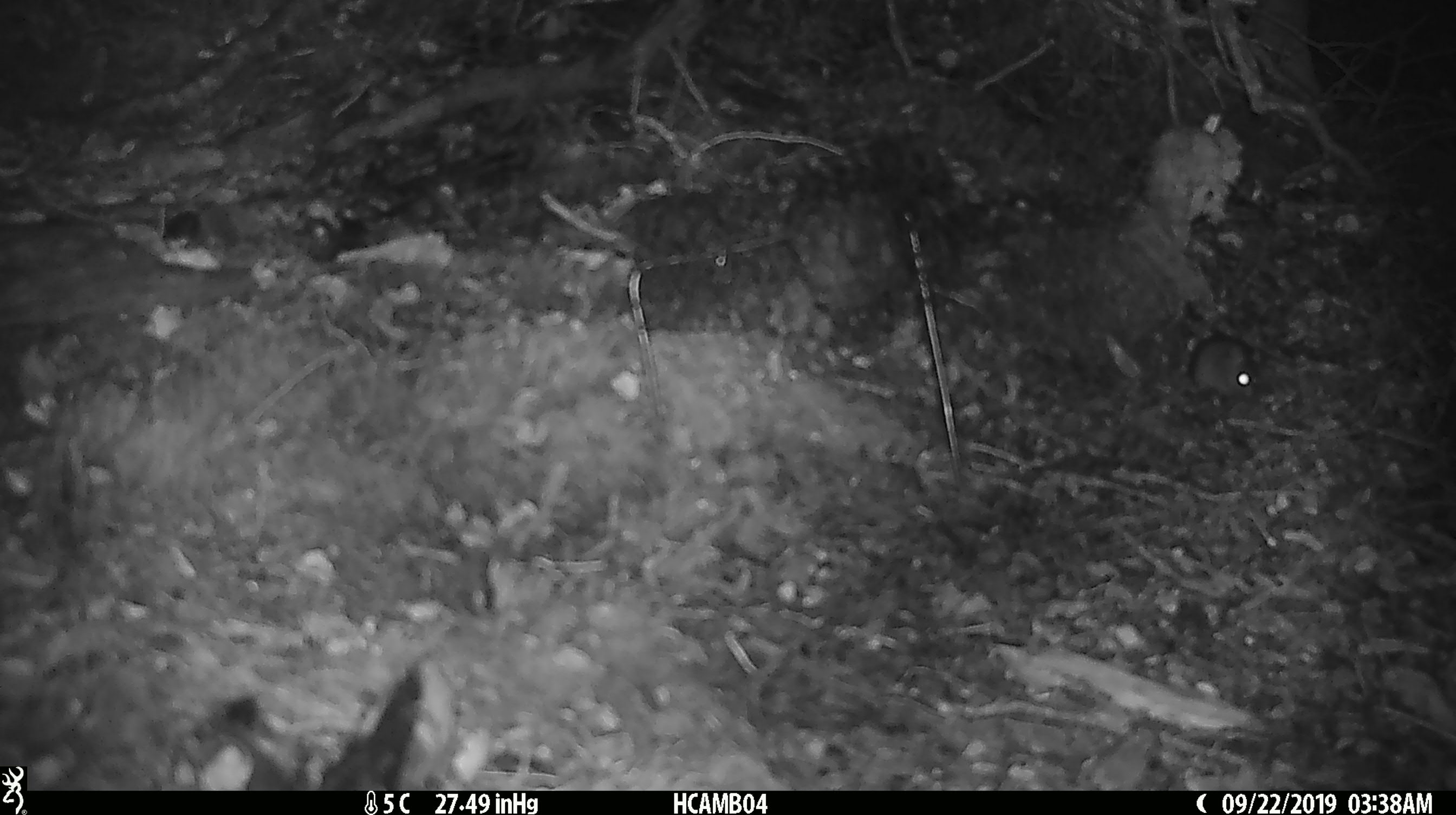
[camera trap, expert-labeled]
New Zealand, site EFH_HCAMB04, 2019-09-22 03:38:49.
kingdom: Animalia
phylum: Chordata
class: Mammalia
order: Rodentia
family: Muridae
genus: Mus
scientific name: Mus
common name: mouse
Mouse (Mus).